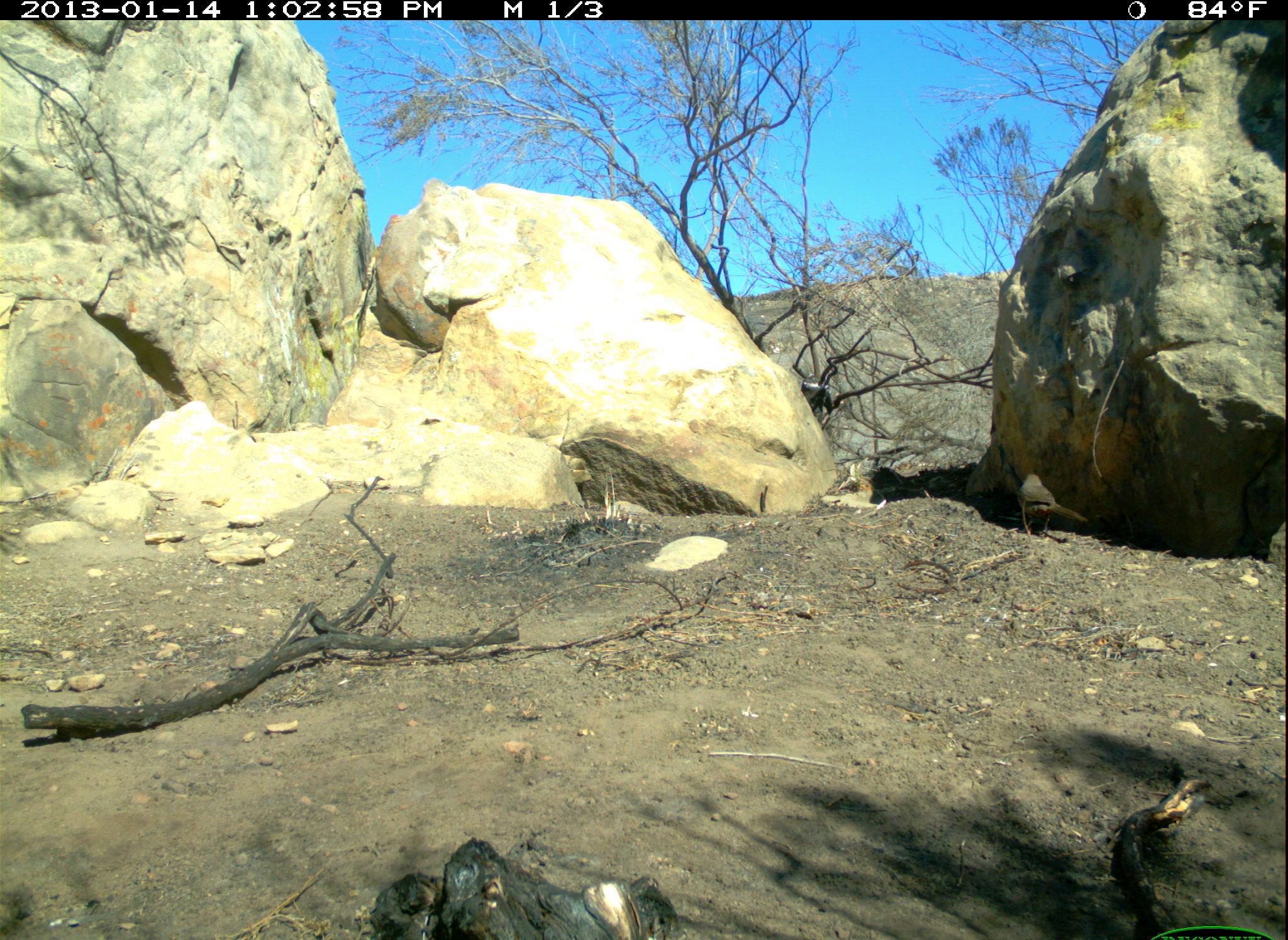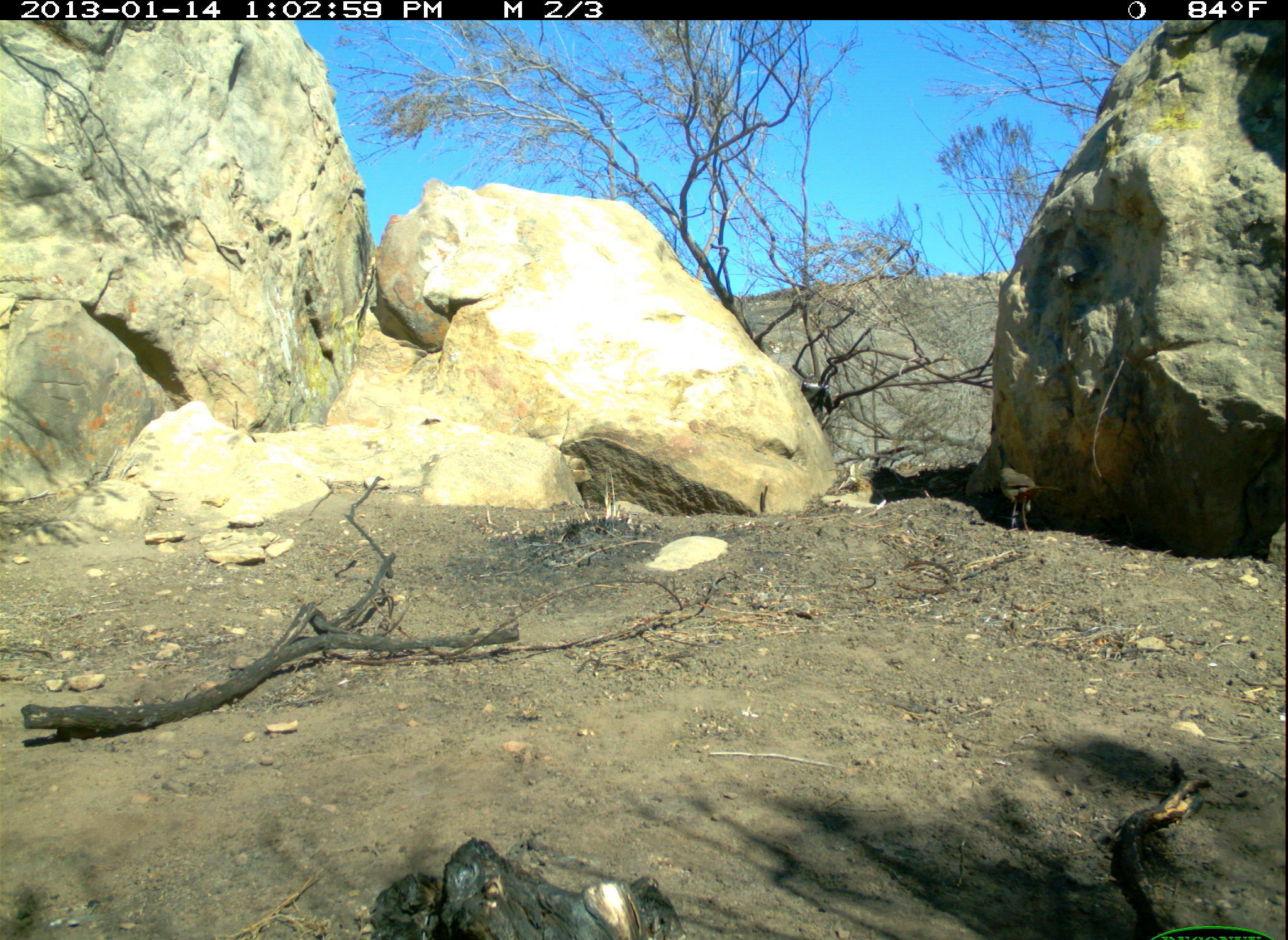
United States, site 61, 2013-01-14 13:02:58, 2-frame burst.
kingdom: Animalia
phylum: Chordata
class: Aves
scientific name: Aves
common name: bird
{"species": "bird (Aves)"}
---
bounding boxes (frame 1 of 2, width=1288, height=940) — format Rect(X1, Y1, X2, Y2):
bird: Rect(1013, 468, 1086, 544)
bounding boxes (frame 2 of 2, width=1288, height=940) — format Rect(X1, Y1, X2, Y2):
bird: Rect(977, 451, 1067, 544)